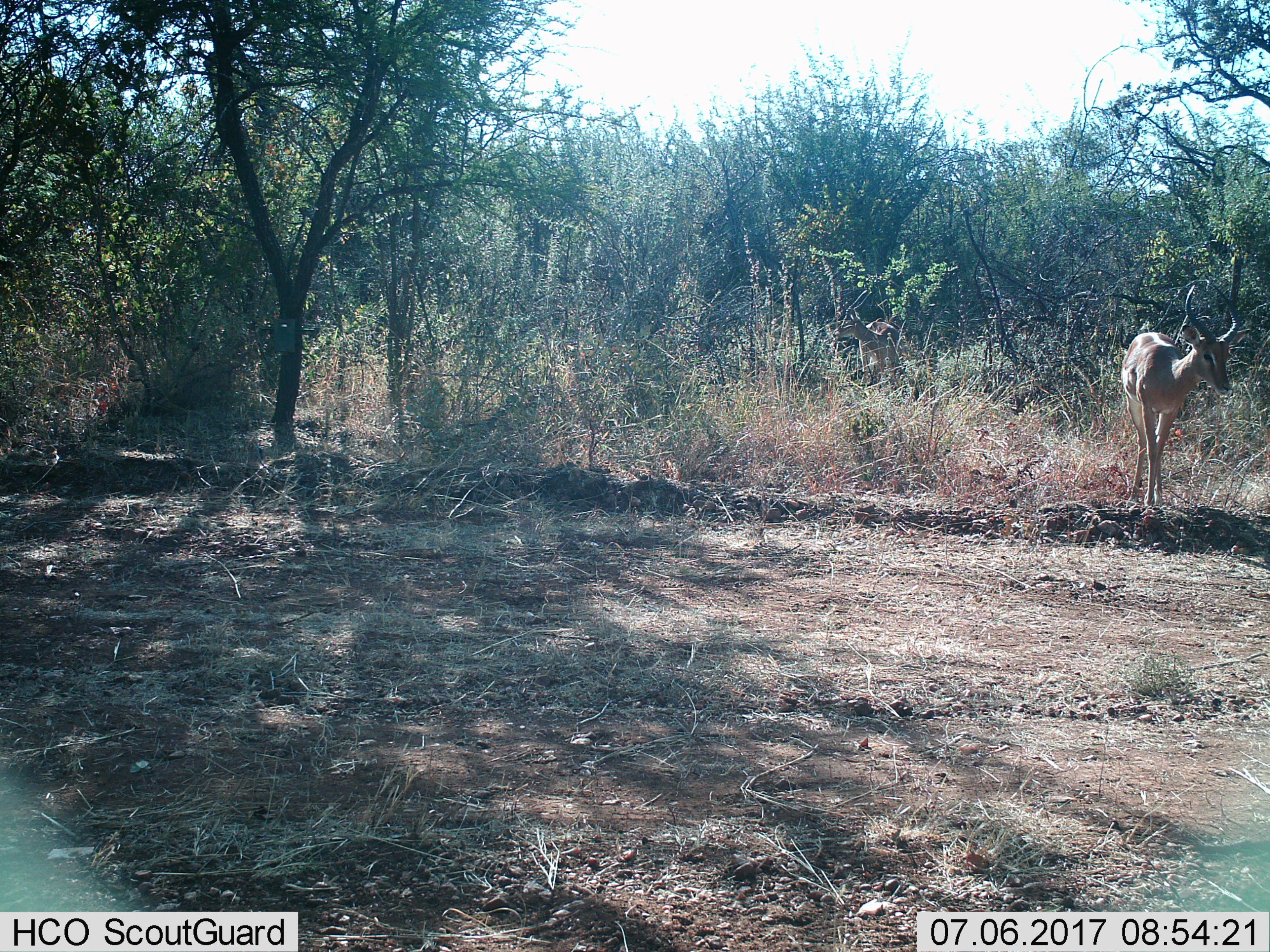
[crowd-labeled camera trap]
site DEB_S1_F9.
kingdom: Animalia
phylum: Chordata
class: Mammalia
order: Artiodactyla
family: Bovidae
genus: Aepyceros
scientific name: Aepyceros melampus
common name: impala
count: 1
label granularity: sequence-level